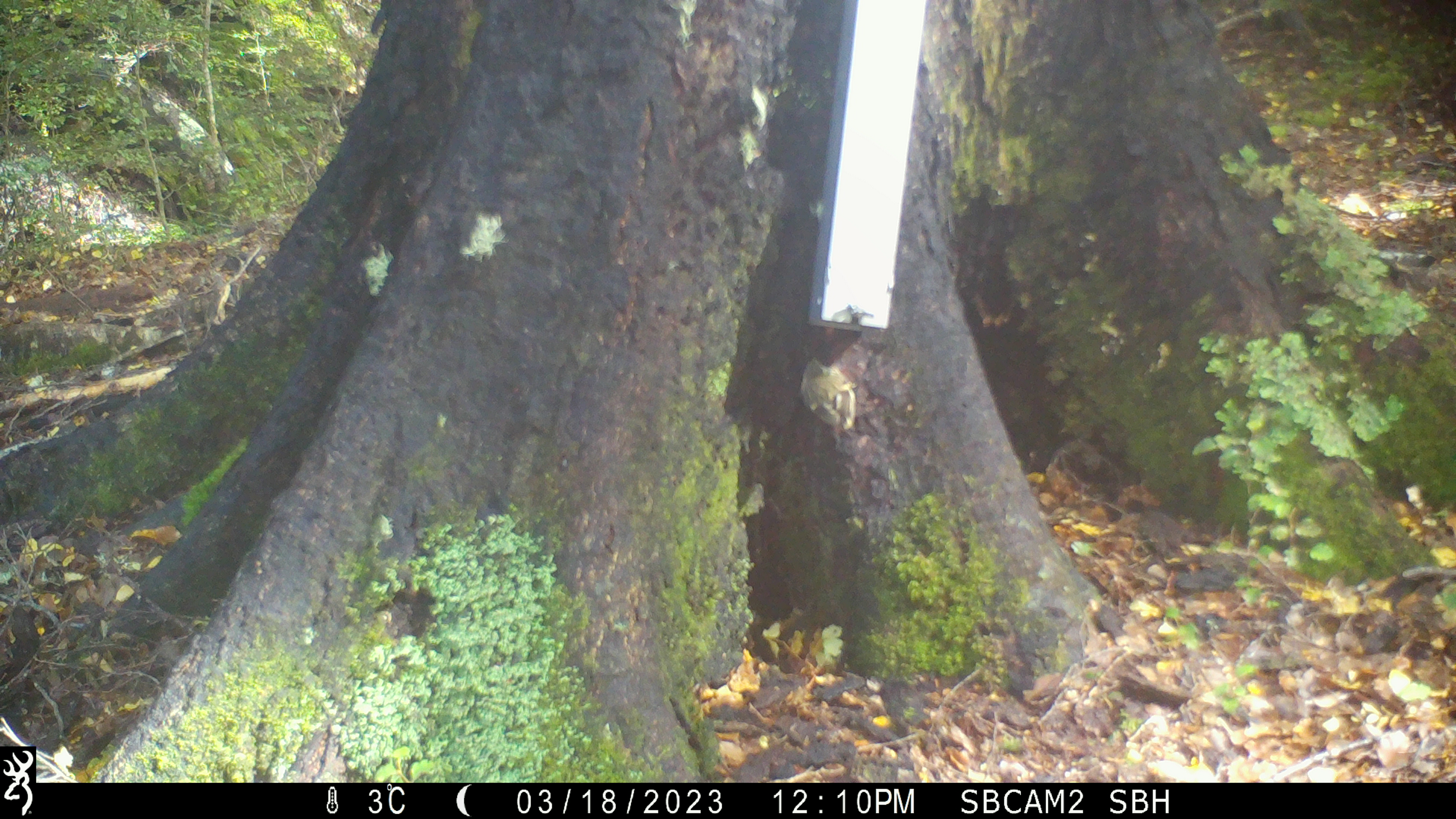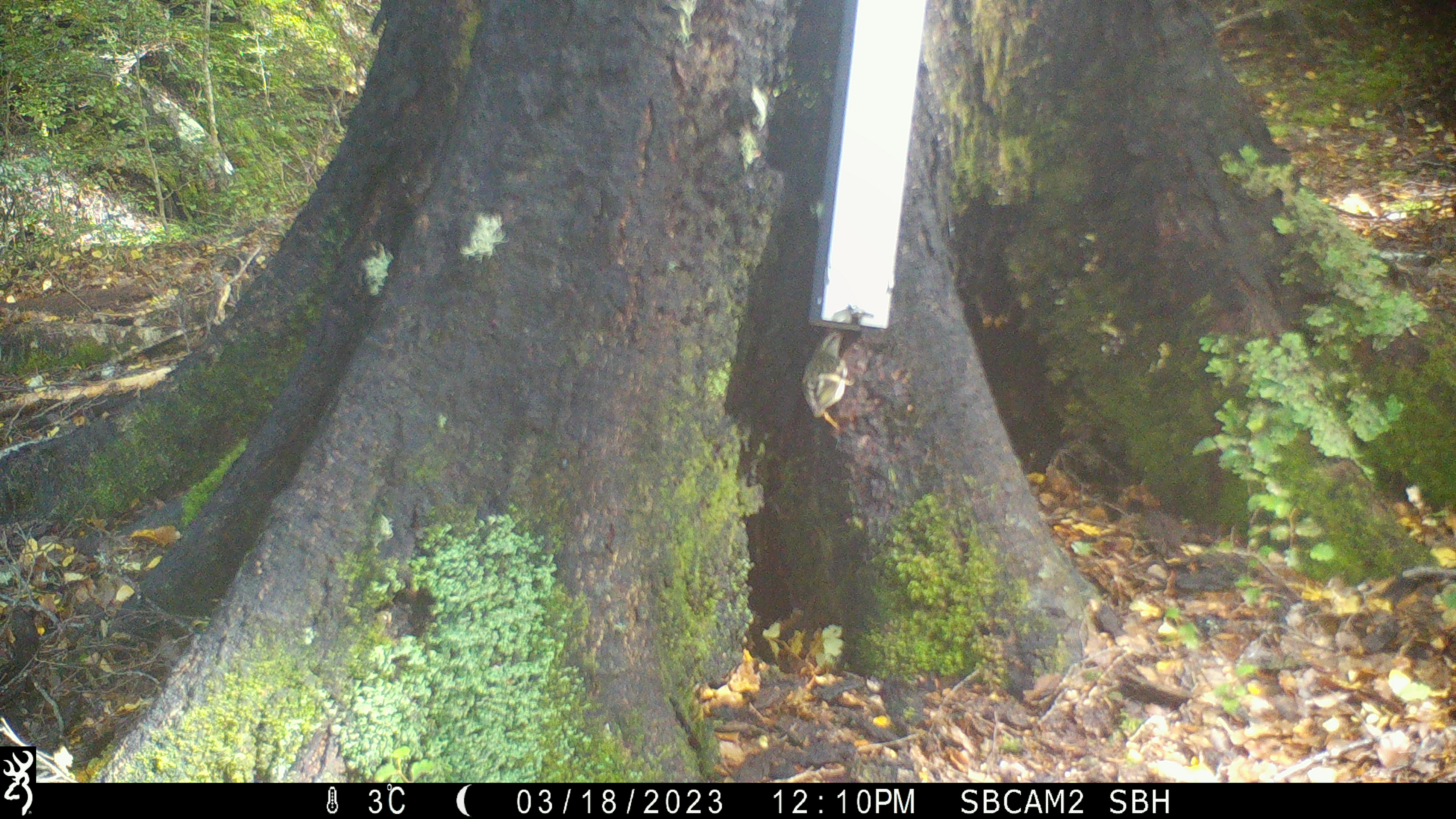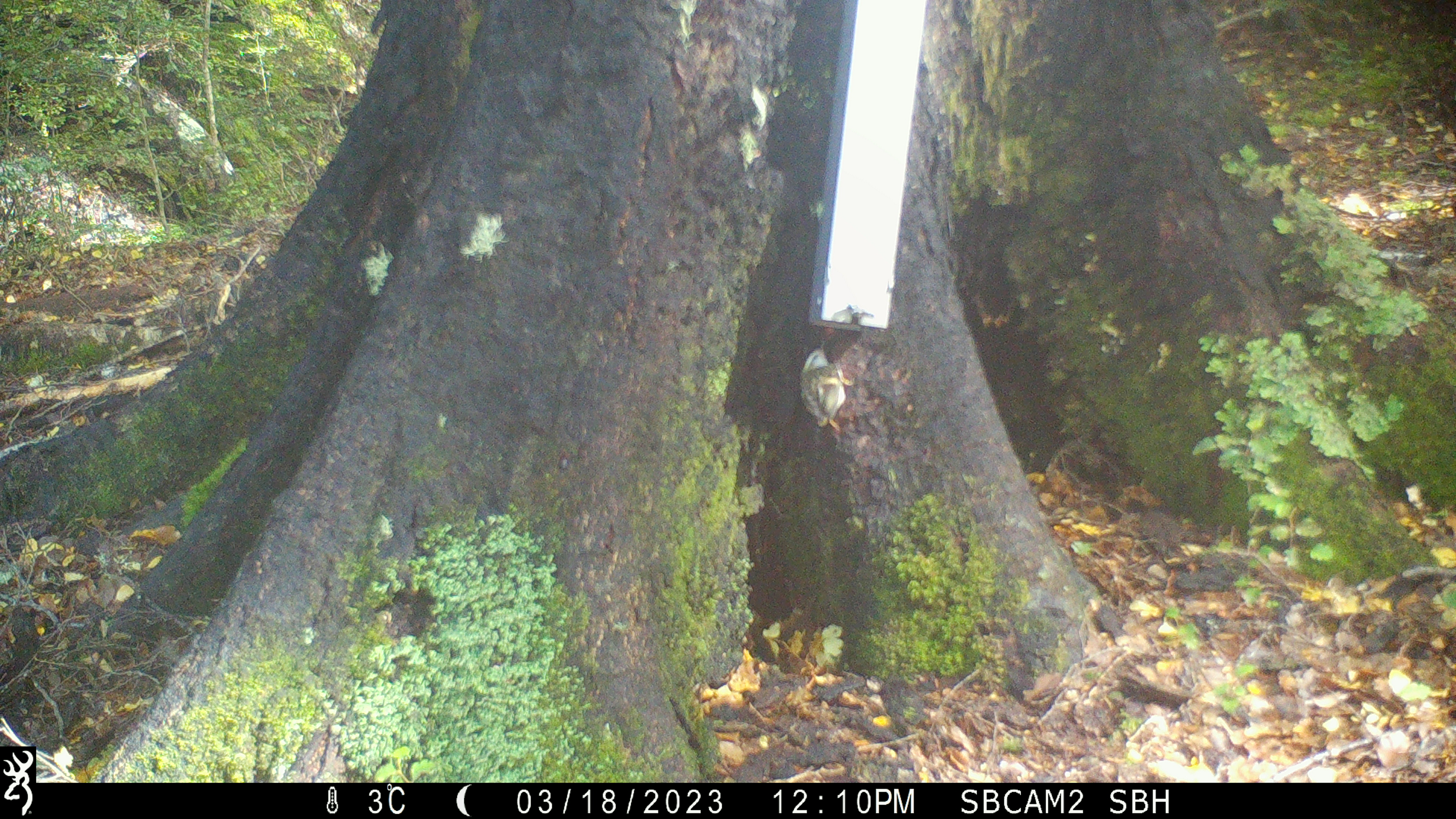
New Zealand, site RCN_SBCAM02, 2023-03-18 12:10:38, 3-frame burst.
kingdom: Animalia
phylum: Chordata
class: Aves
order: Passeriformes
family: Acanthisittidae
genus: Acanthisitta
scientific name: Acanthisitta chloris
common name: rifleman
Rifleman (Acanthisitta chloris).